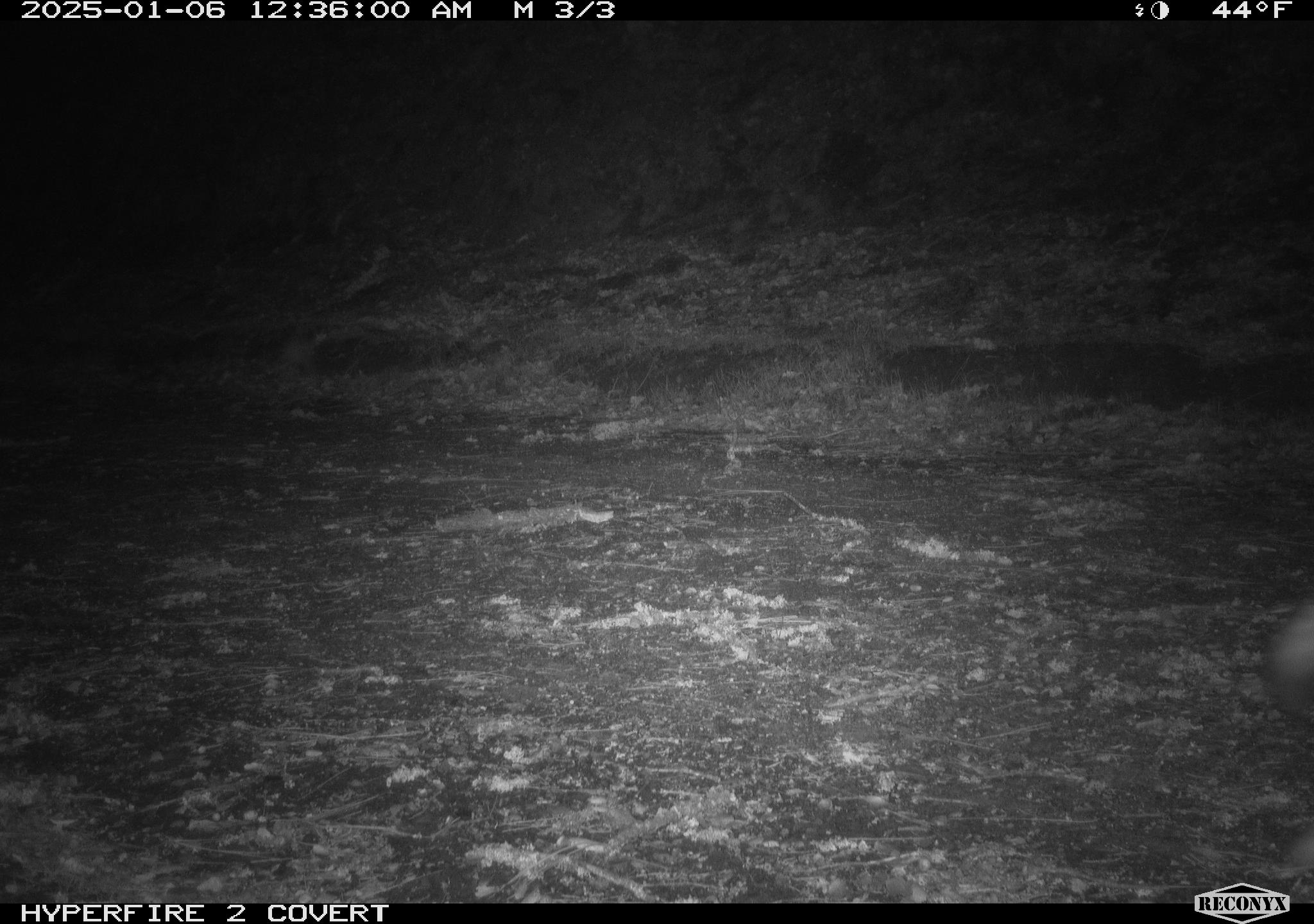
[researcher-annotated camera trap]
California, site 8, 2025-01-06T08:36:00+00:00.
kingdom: Animalia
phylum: Chordata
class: Mammalia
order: Carnivora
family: Canidae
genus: Canis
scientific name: Canis latrans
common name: coyote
Coyote (Canis latrans).